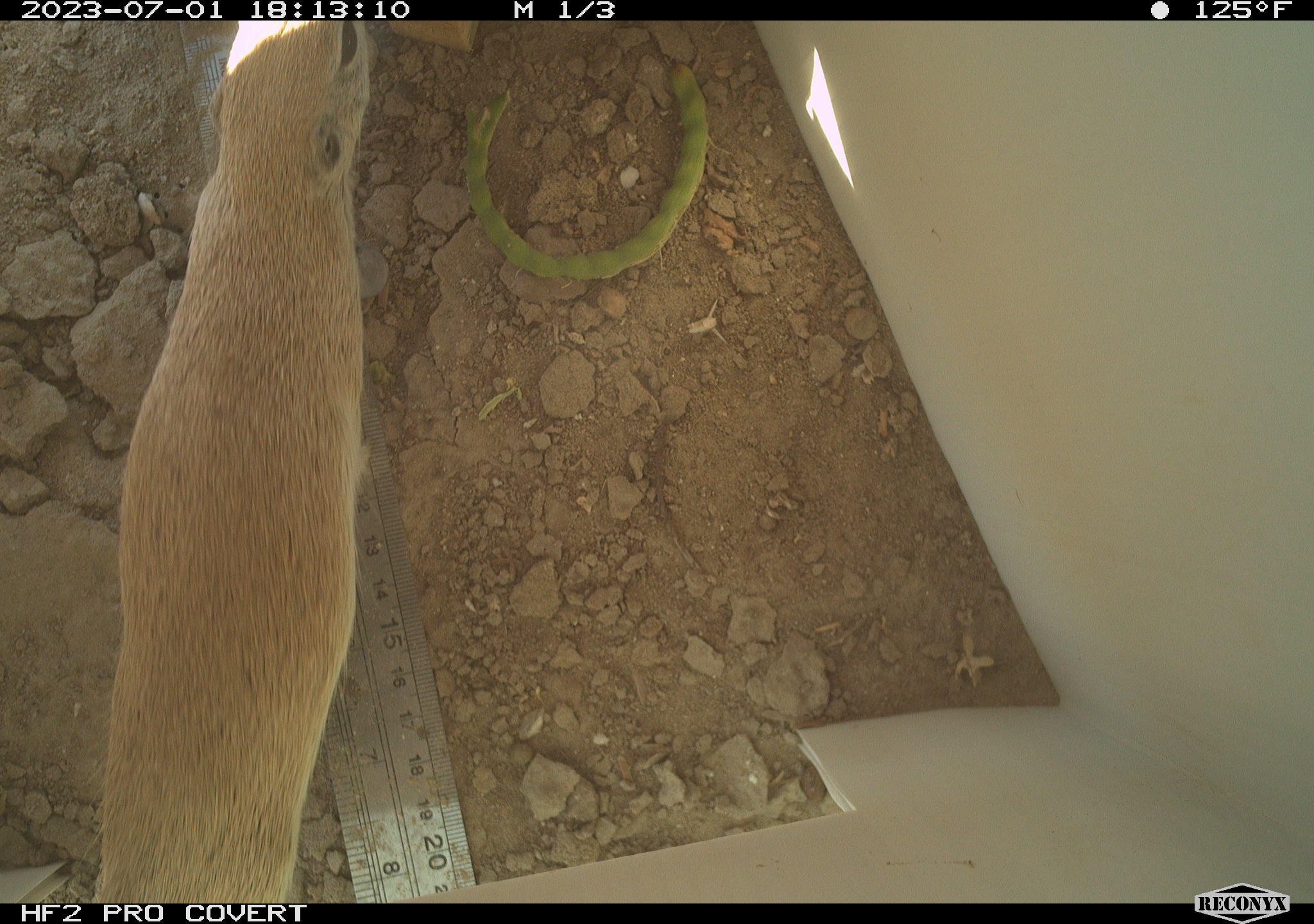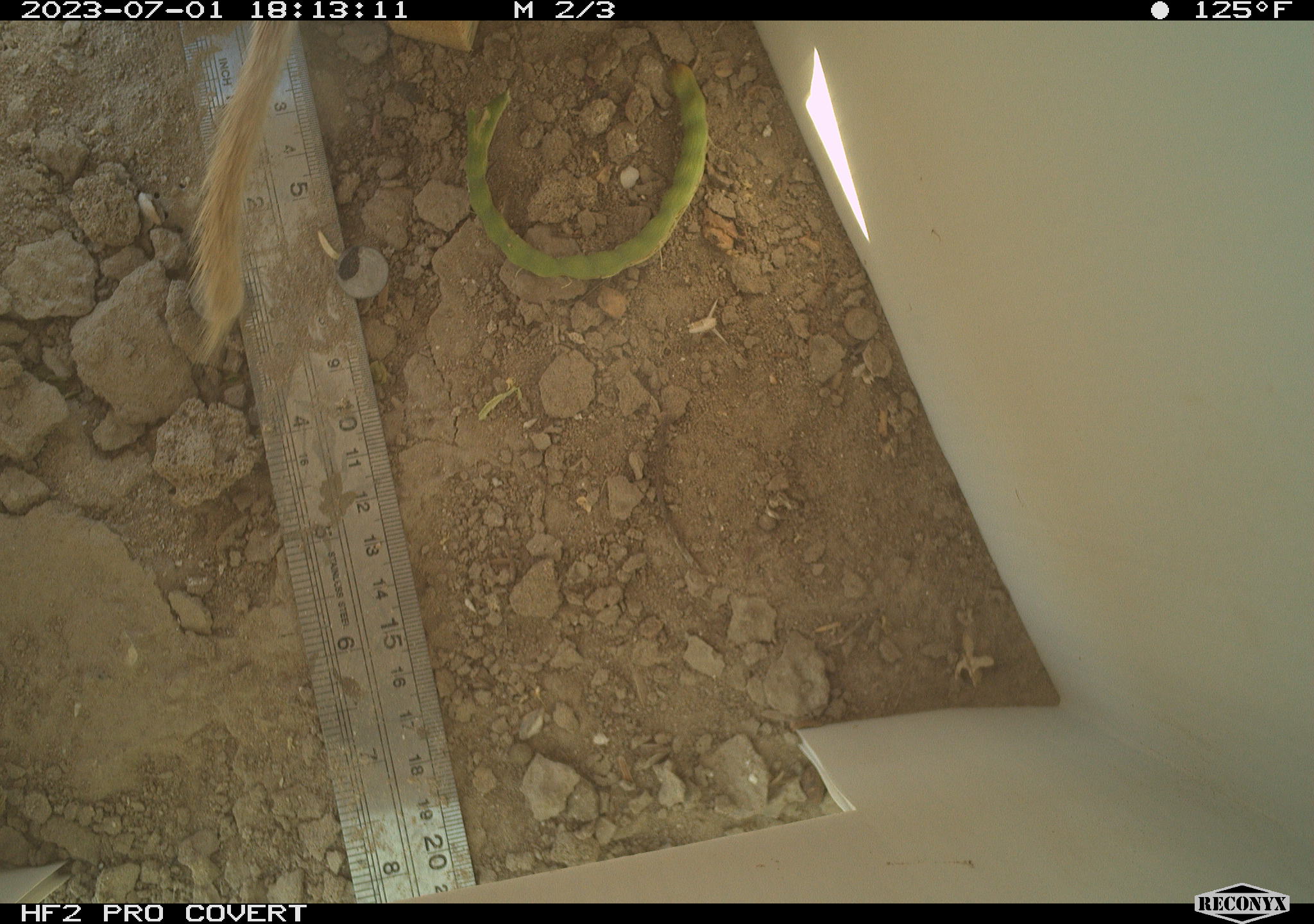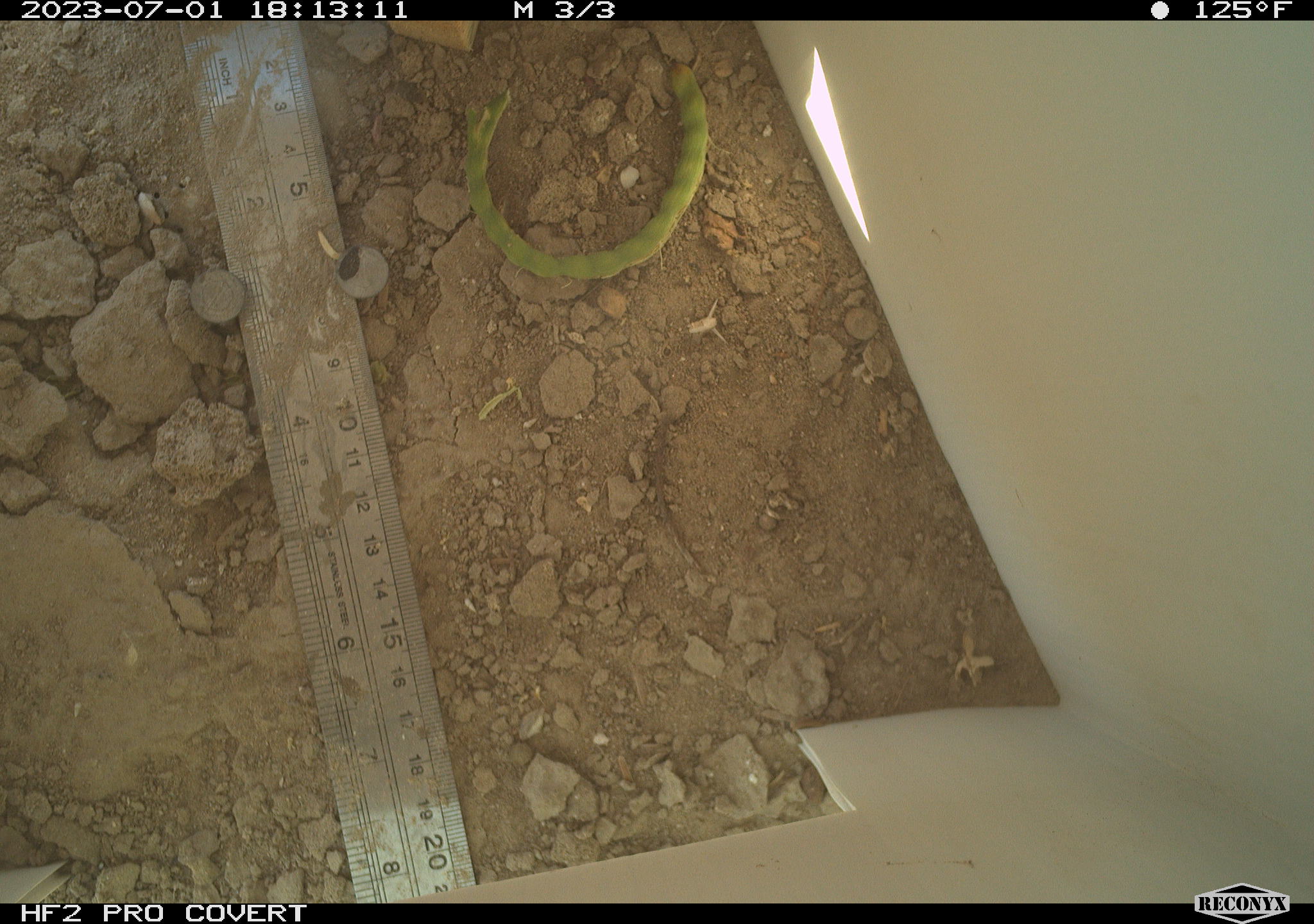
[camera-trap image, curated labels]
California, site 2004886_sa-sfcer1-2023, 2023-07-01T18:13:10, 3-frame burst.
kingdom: Animalia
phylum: Chordata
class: Mammalia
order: Rodentia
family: Sciuridae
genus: Xerospermophilus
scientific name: Xerospermophilus tereticaudus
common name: round-tailed ground squirrel